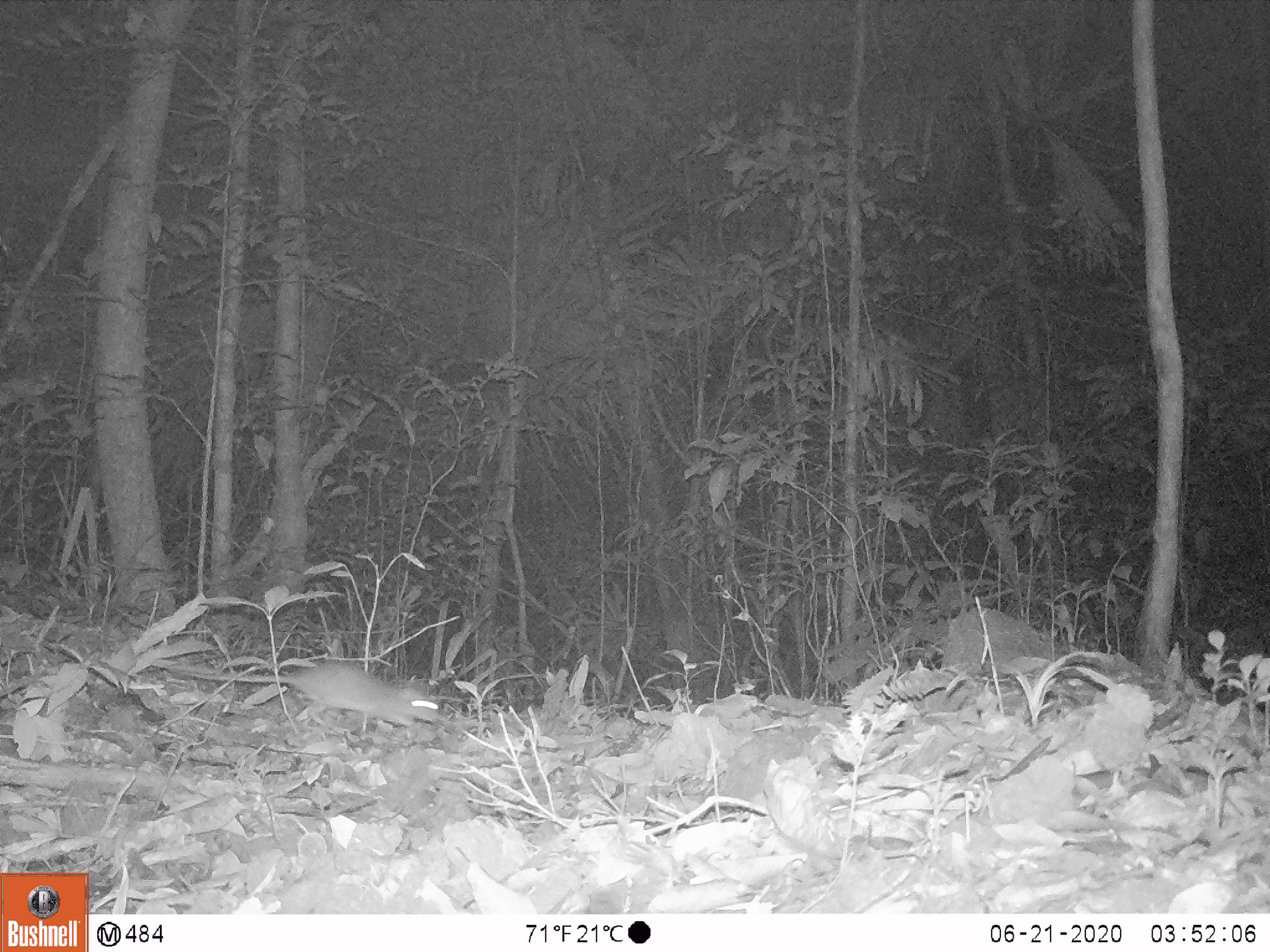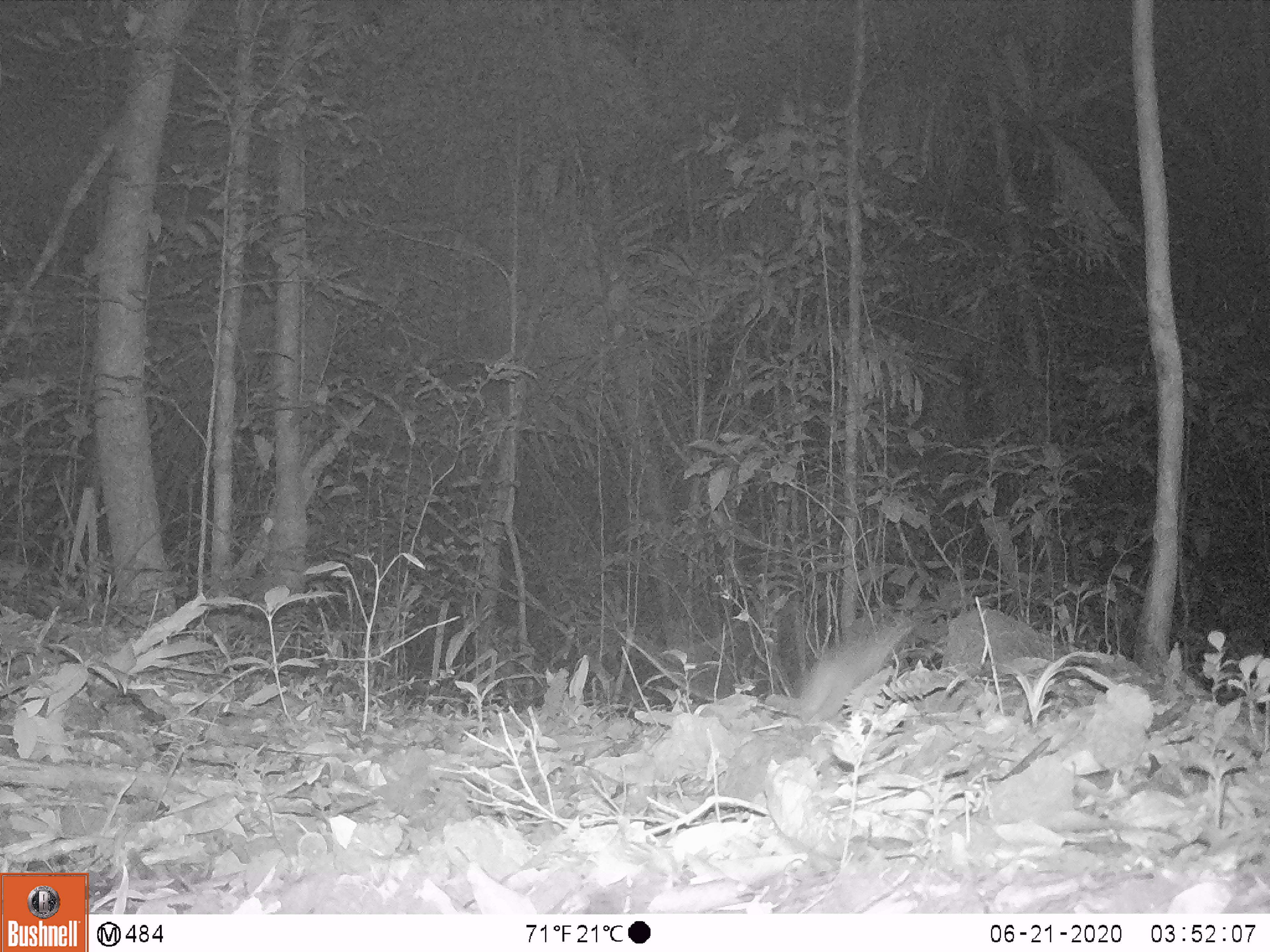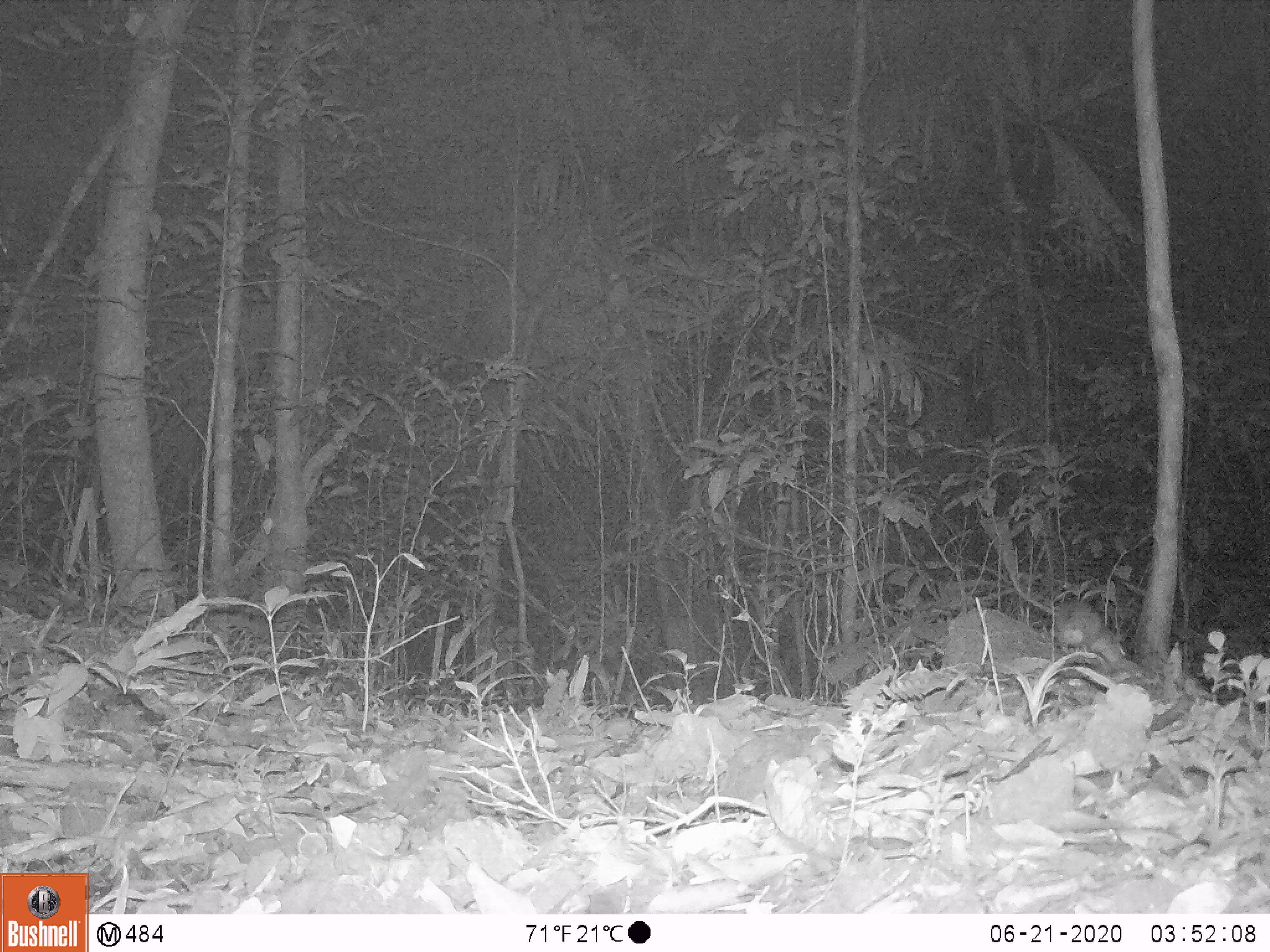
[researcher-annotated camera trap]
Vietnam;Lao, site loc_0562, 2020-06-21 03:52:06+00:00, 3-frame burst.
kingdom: Animalia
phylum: Chordata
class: Mammalia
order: Rodentia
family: Muridae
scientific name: Muridae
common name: old-world mice and rats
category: unidentified murid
Unidentified murid (old-world mice and rats) (Muridae). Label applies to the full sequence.